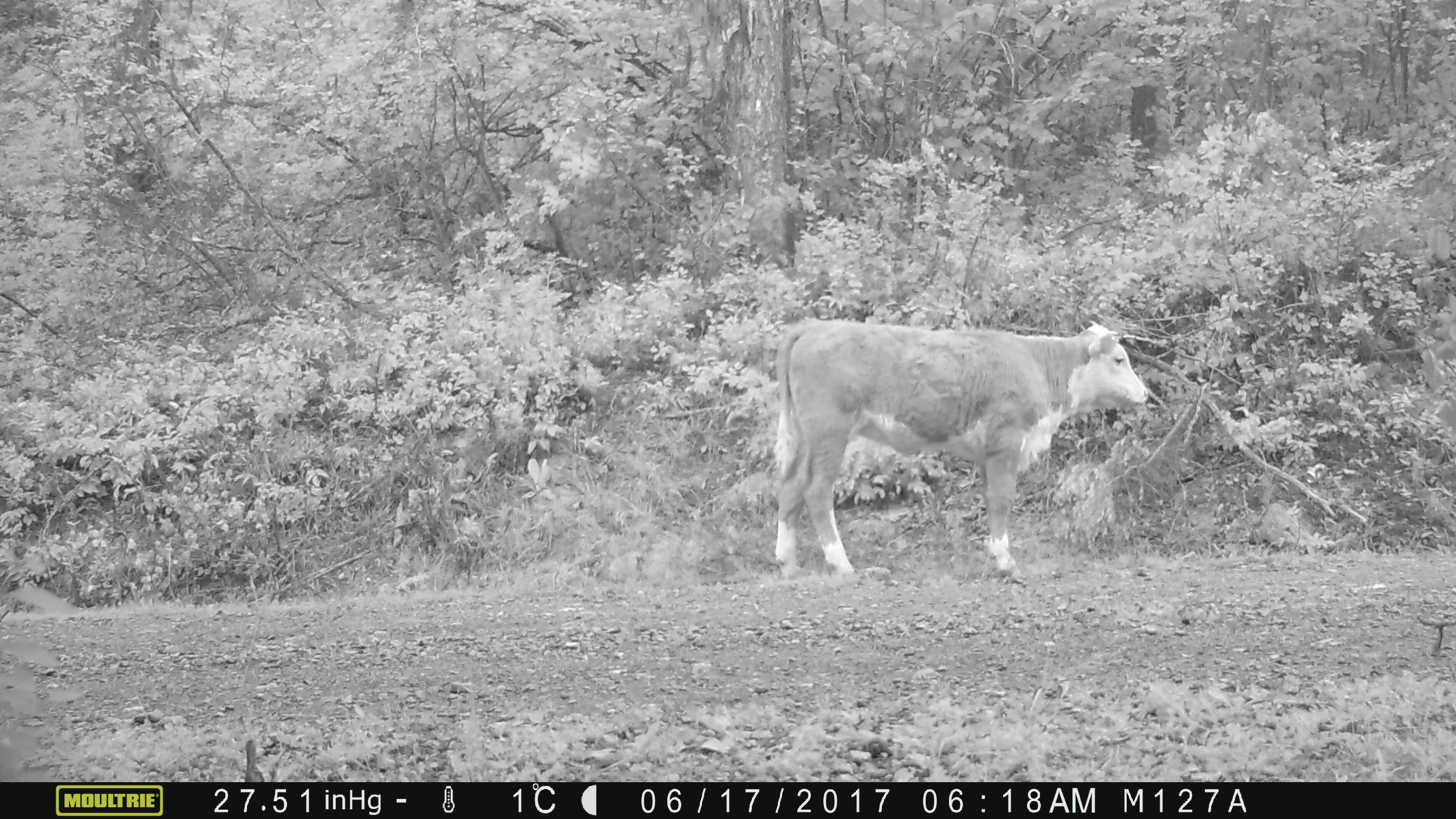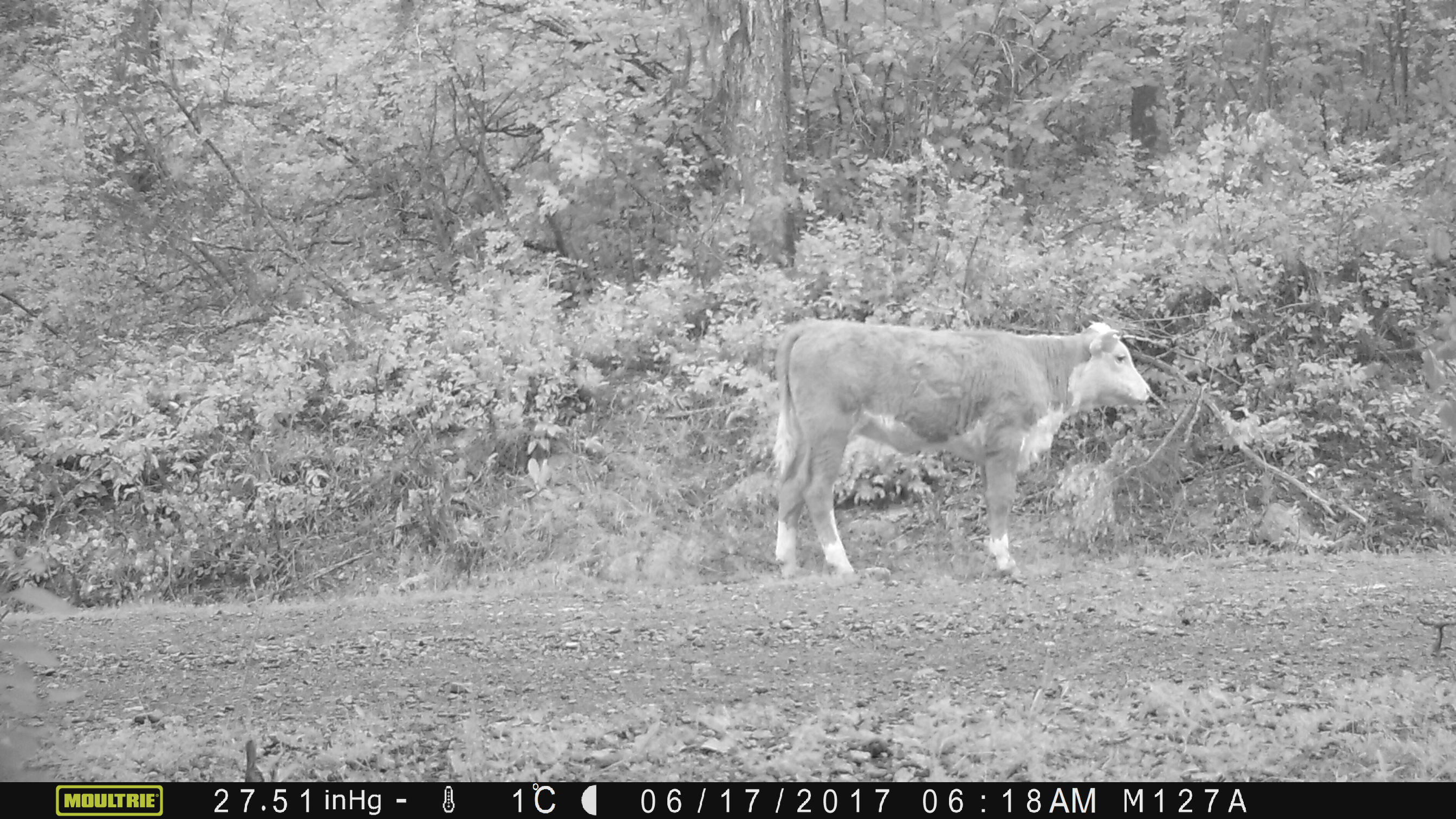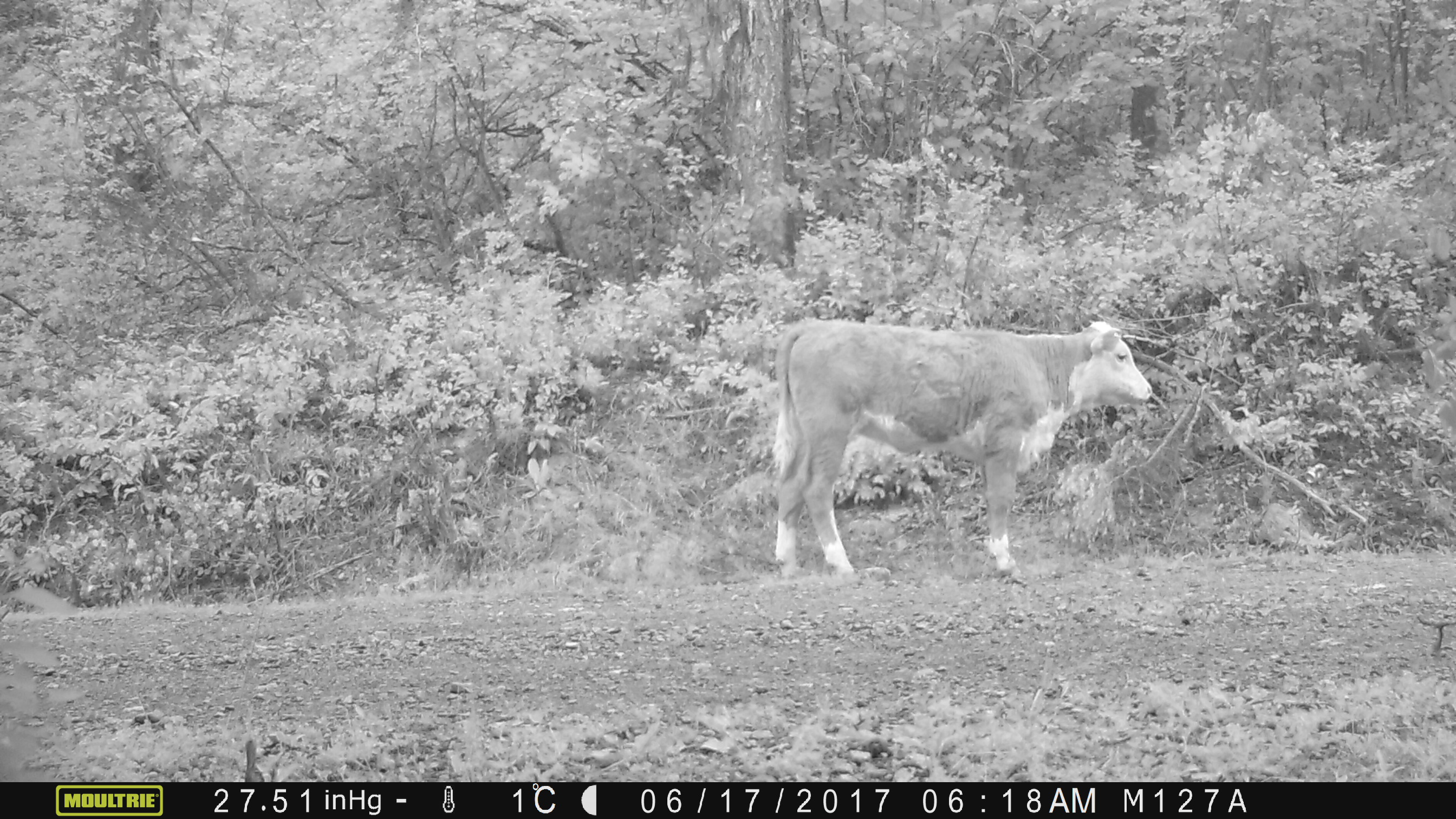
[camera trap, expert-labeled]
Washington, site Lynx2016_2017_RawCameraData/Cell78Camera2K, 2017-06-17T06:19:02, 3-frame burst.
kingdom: Animalia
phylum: Chordata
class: Mammalia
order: Artiodactyla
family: Bovidae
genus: Bos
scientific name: Bos taurus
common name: domestic cattle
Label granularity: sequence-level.